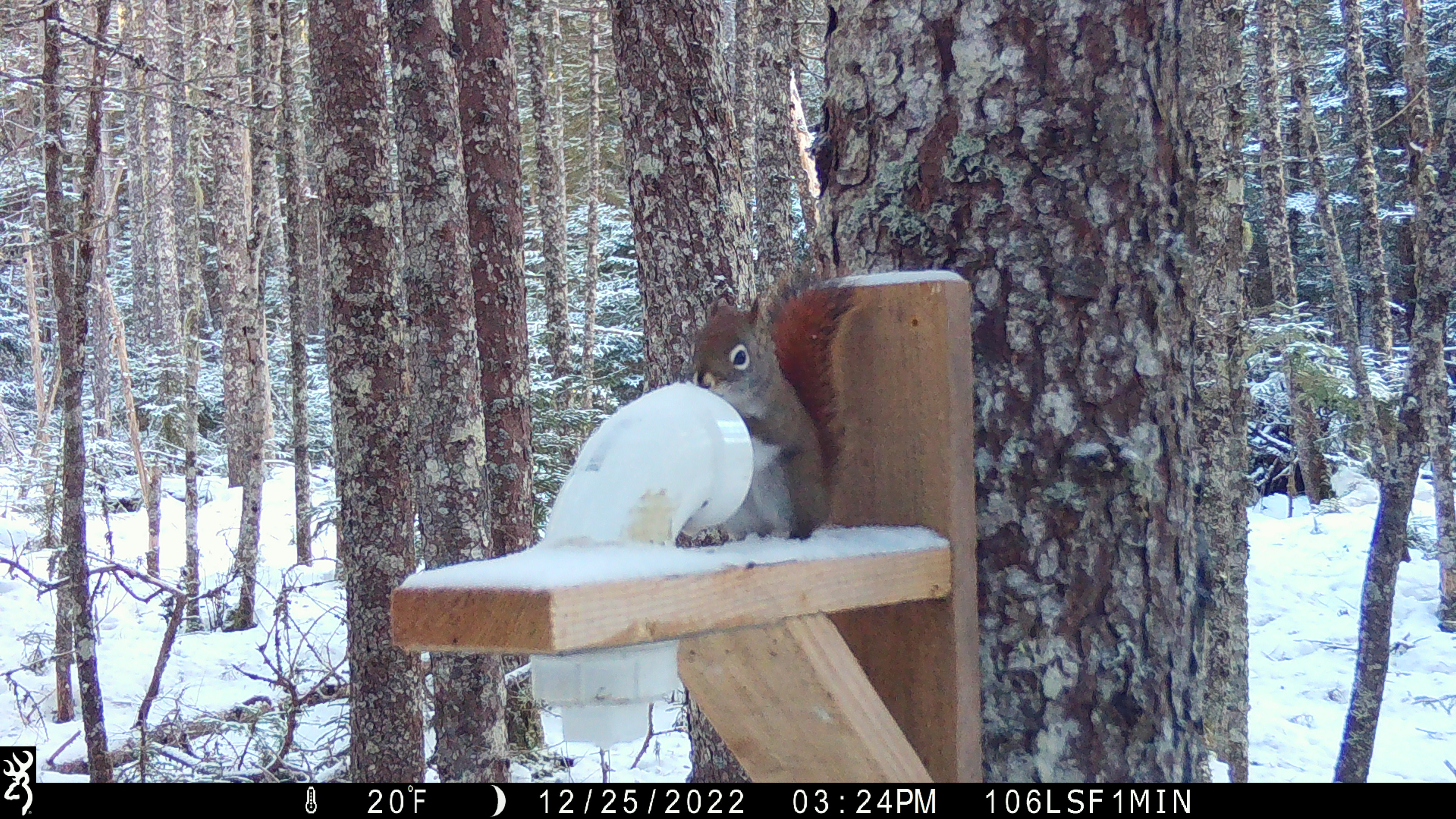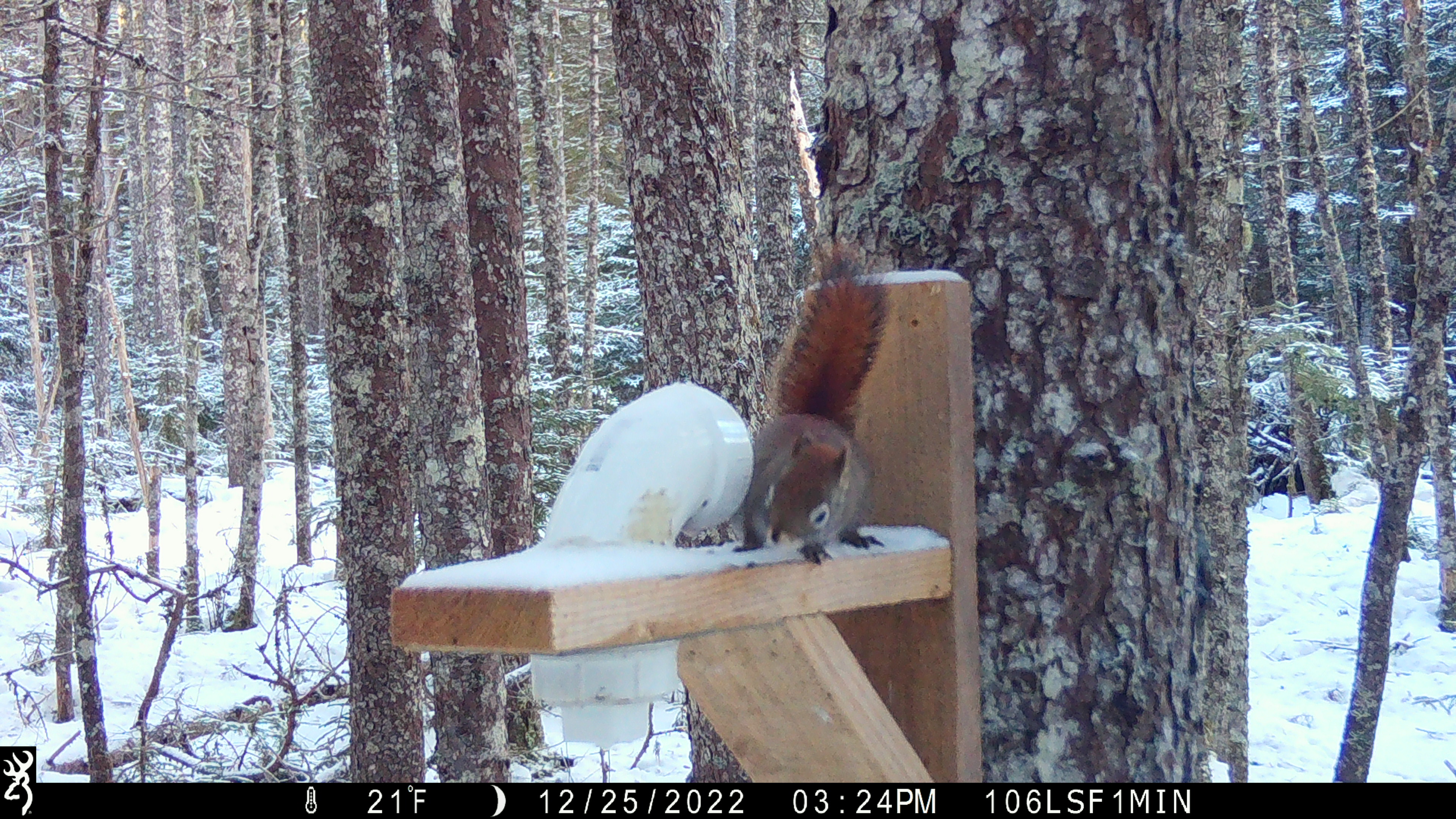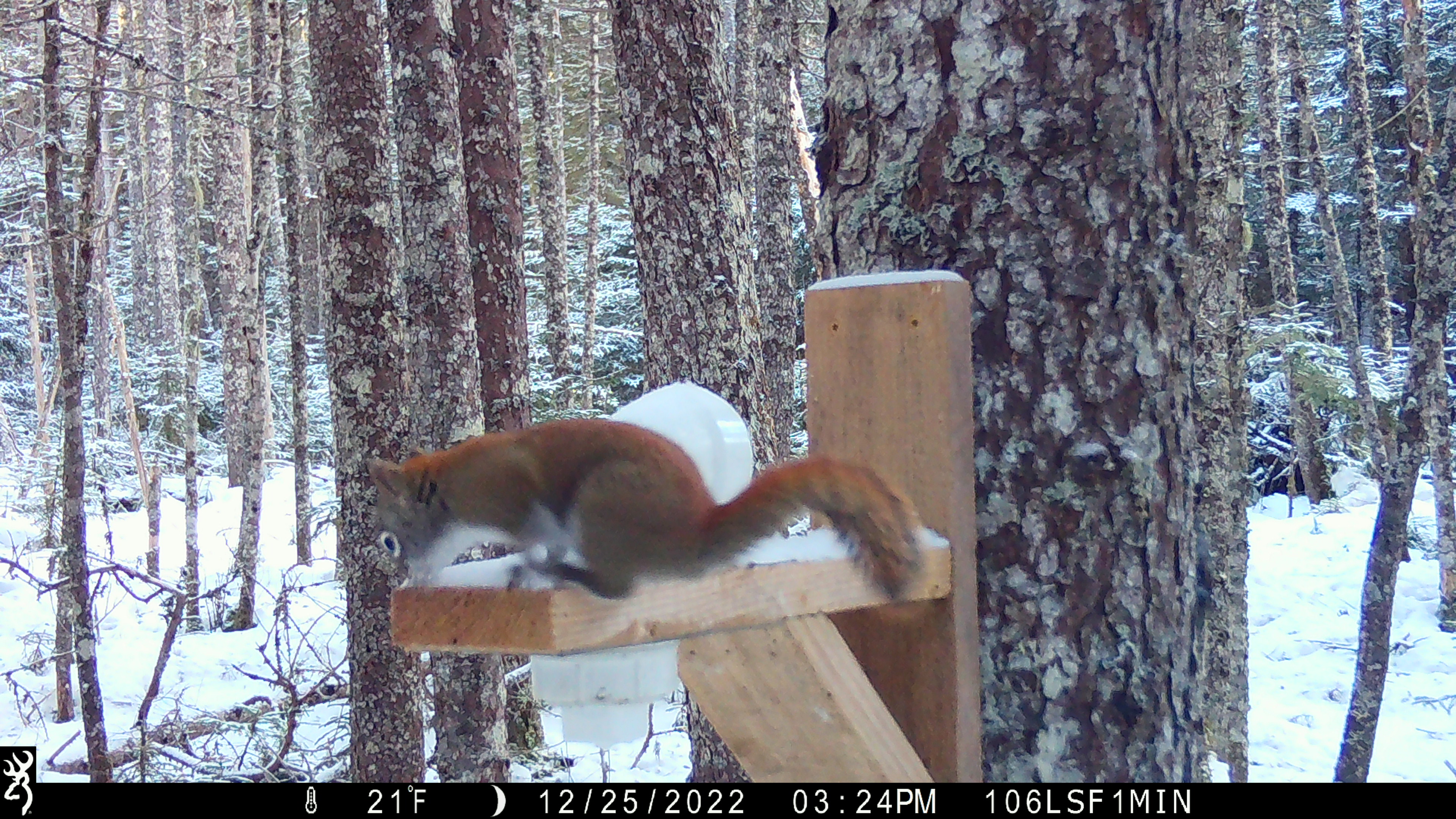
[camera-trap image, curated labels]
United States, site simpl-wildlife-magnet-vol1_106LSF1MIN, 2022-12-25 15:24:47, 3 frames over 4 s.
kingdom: Animalia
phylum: Chordata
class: Mammalia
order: Rodentia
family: Sciuridae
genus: Tamiasciurus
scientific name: Tamiasciurus hudsonicus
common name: red squirrel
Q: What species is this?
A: Red squirrel (Tamiasciurus hudsonicus).